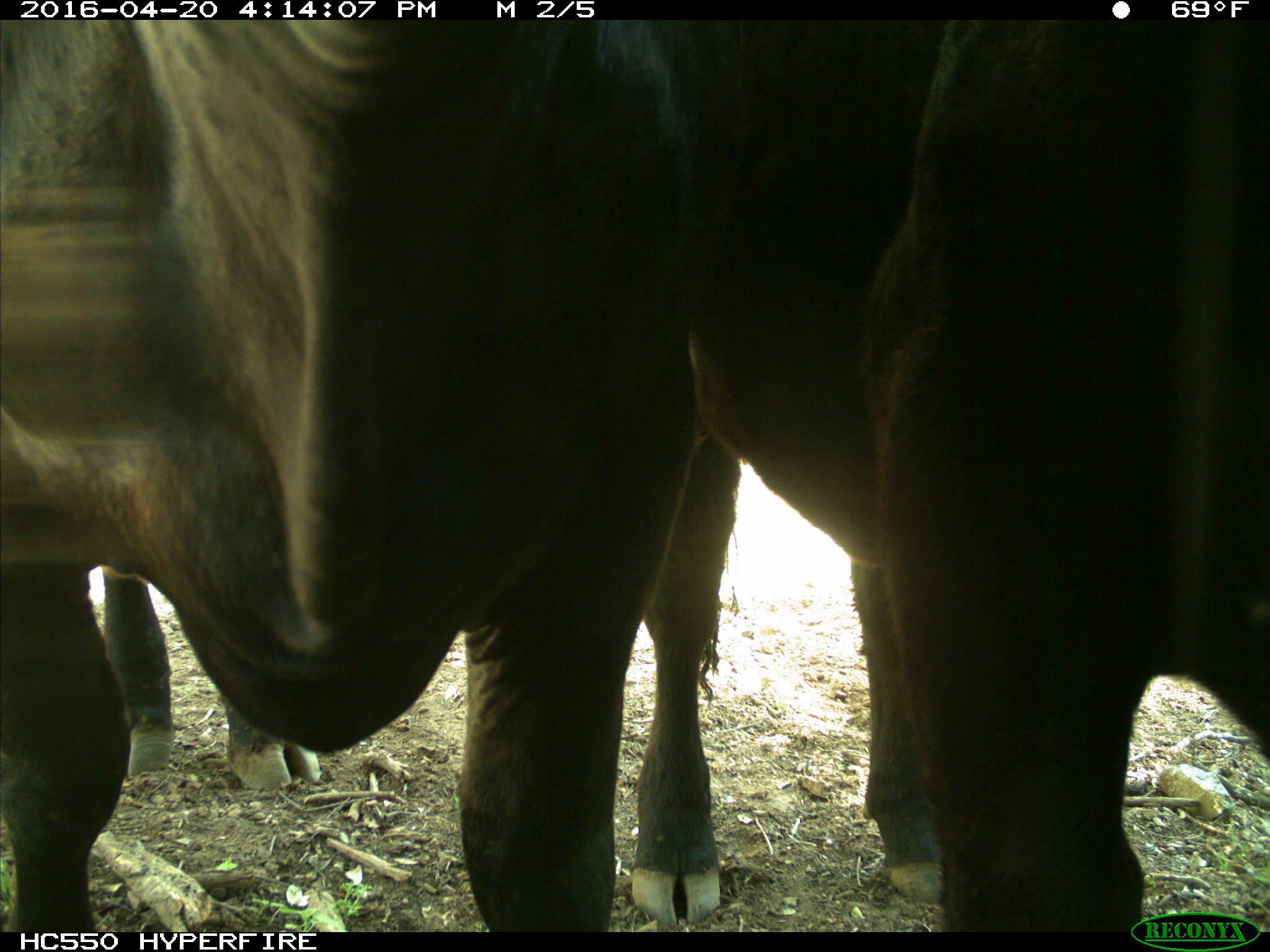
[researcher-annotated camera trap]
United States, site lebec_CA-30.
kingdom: Animalia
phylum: Chordata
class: Mammalia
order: Artiodactyla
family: Bovidae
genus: Bos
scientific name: Bos taurus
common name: domestic cow